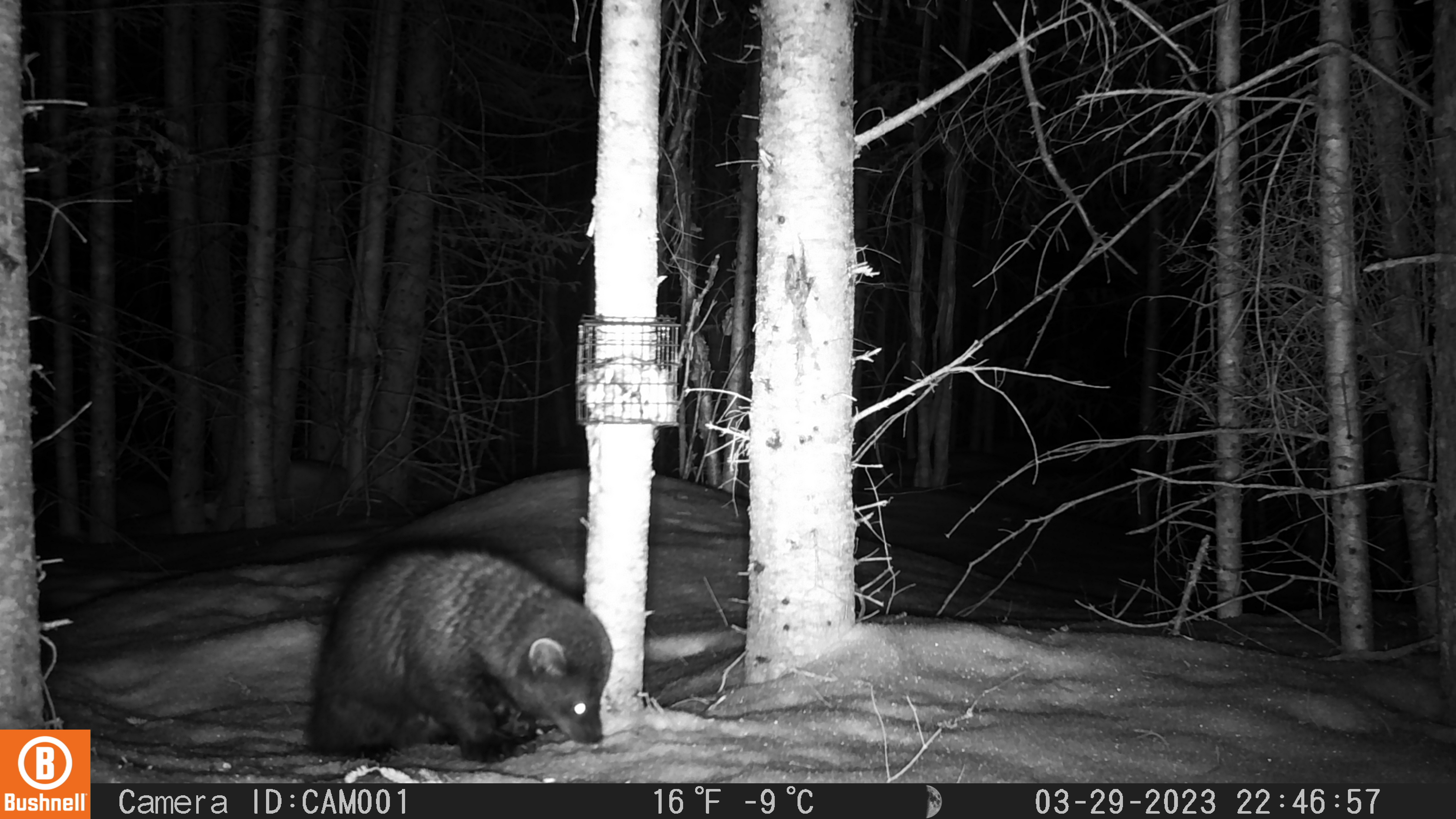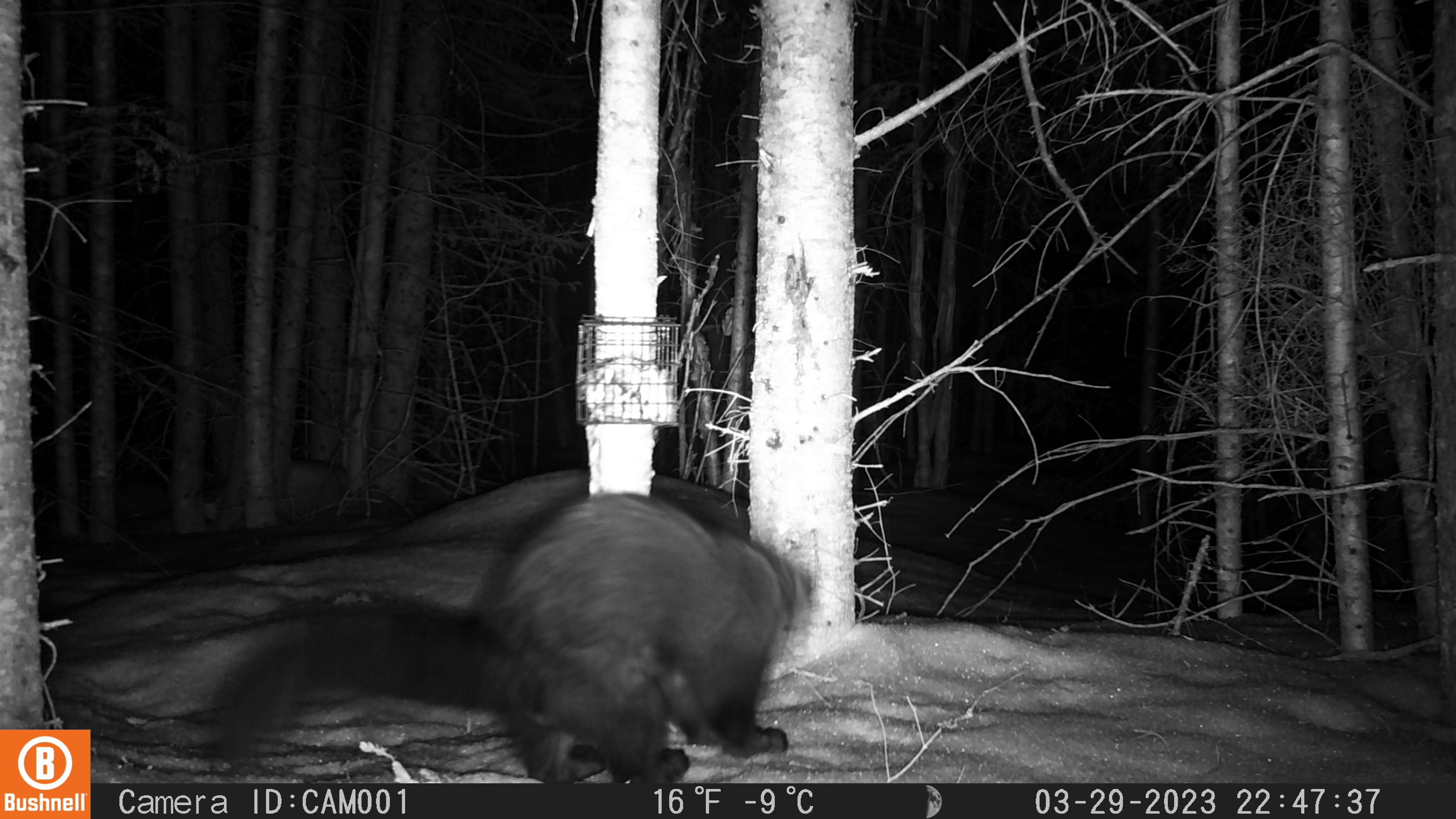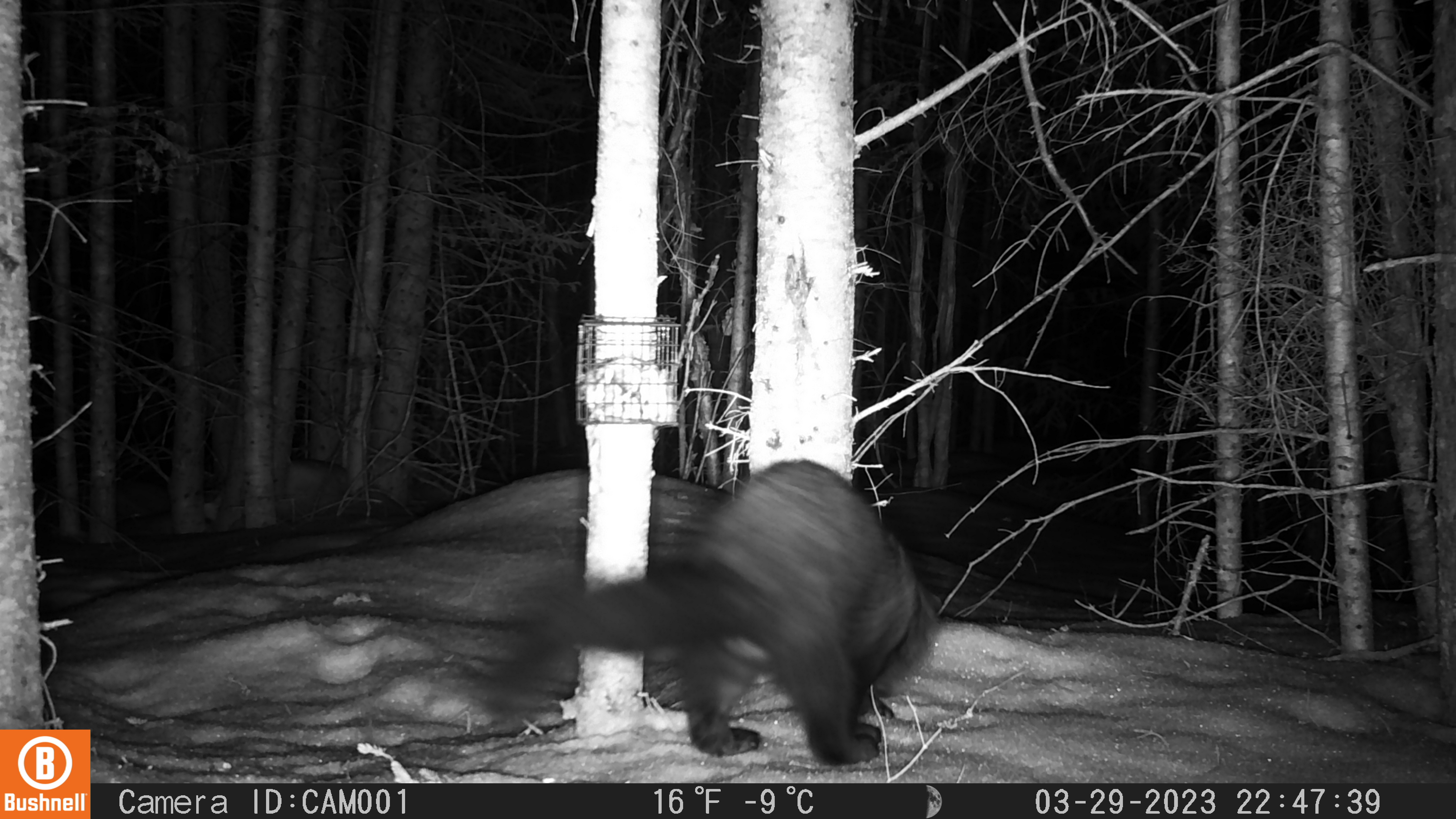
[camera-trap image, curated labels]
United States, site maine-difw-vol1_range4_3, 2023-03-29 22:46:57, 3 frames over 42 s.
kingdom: Animalia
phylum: Chordata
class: Mammalia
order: Carnivora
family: Mustelidae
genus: Pekania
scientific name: Pekania pennanti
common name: fisher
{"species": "fisher (Pekania pennanti)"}